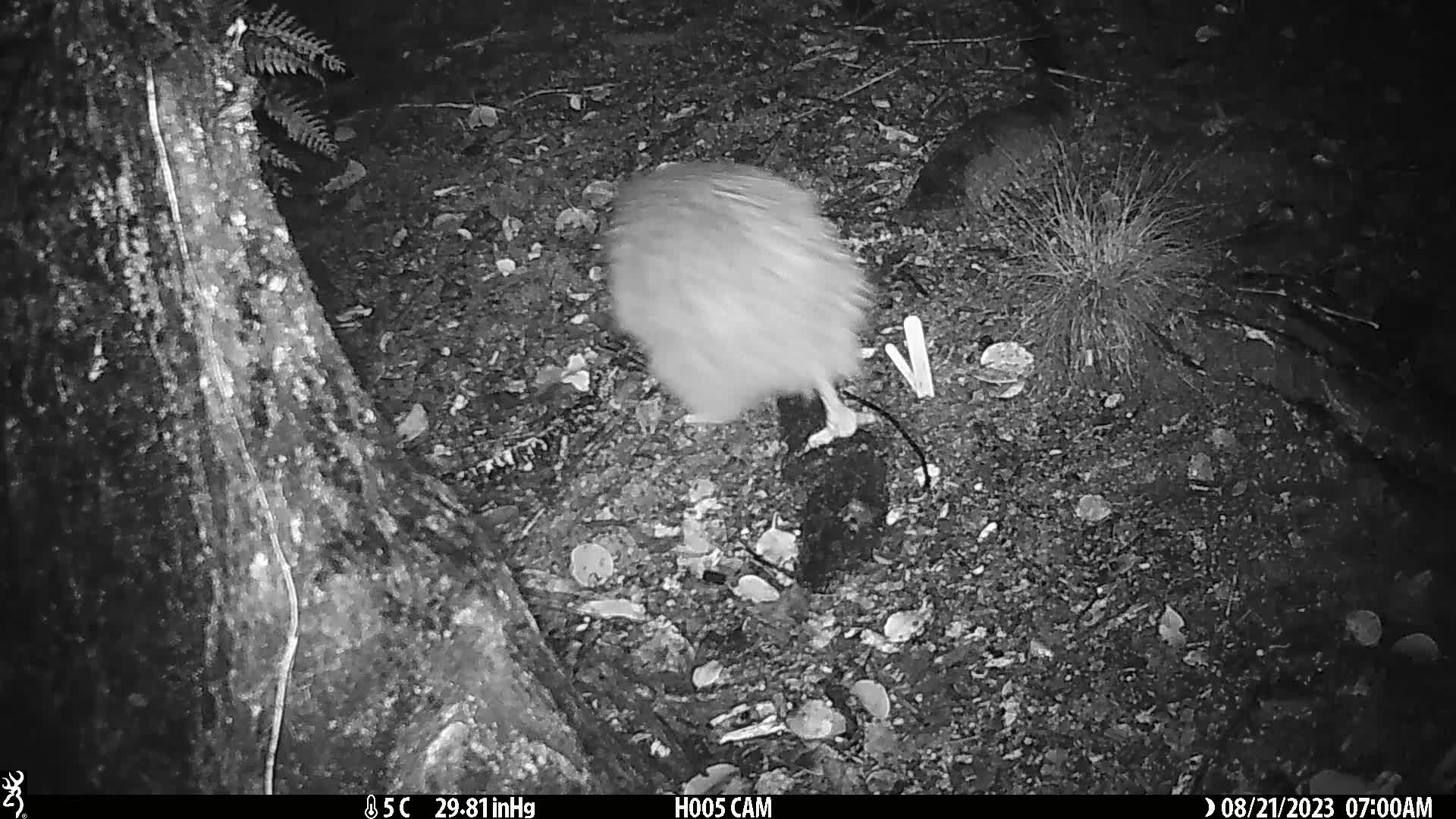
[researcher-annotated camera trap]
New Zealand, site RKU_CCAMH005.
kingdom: Animalia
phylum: Chordata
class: Aves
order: Apterygiformes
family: Apterygidae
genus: Apteryx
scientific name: Apteryx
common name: kiwi